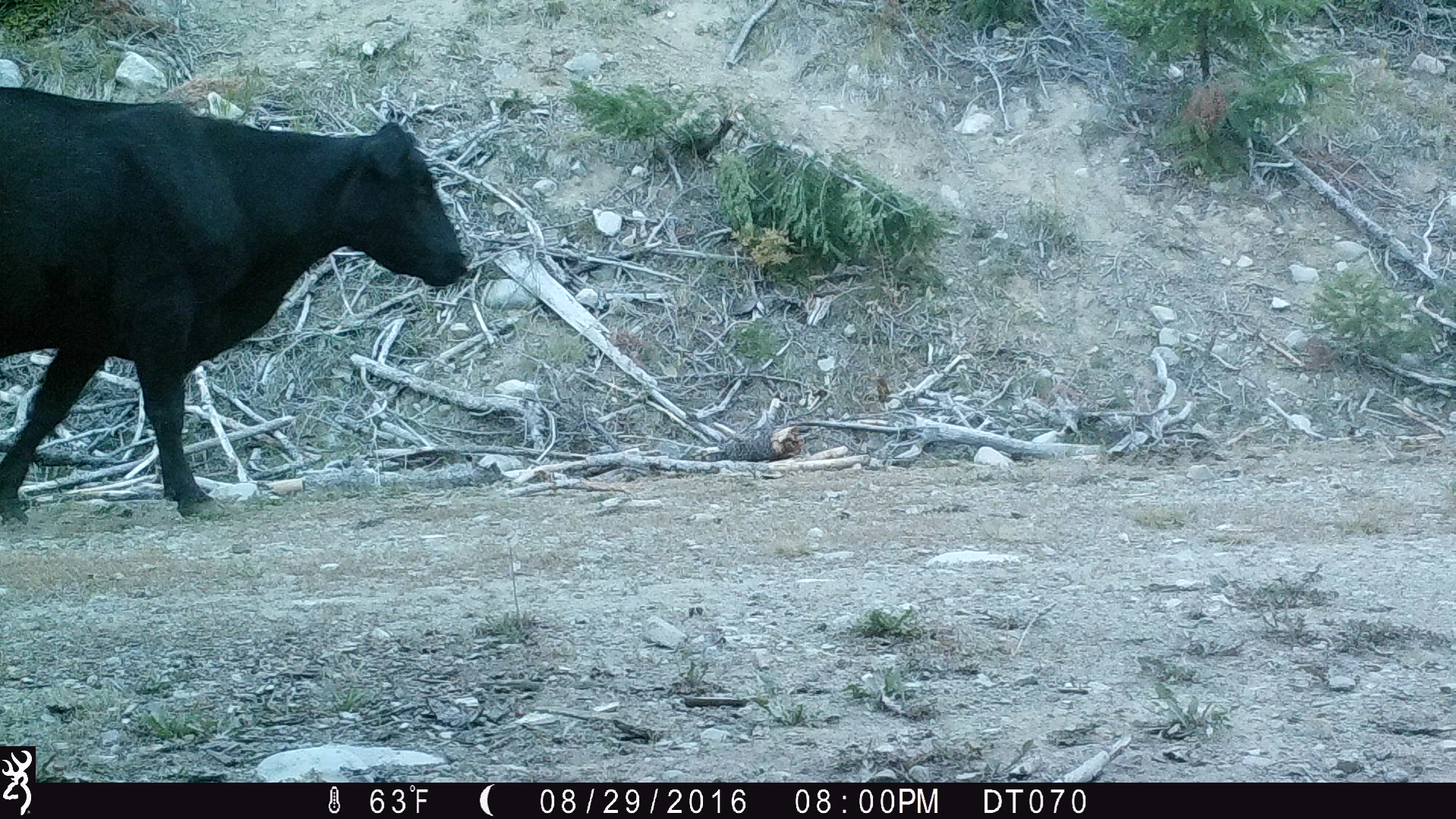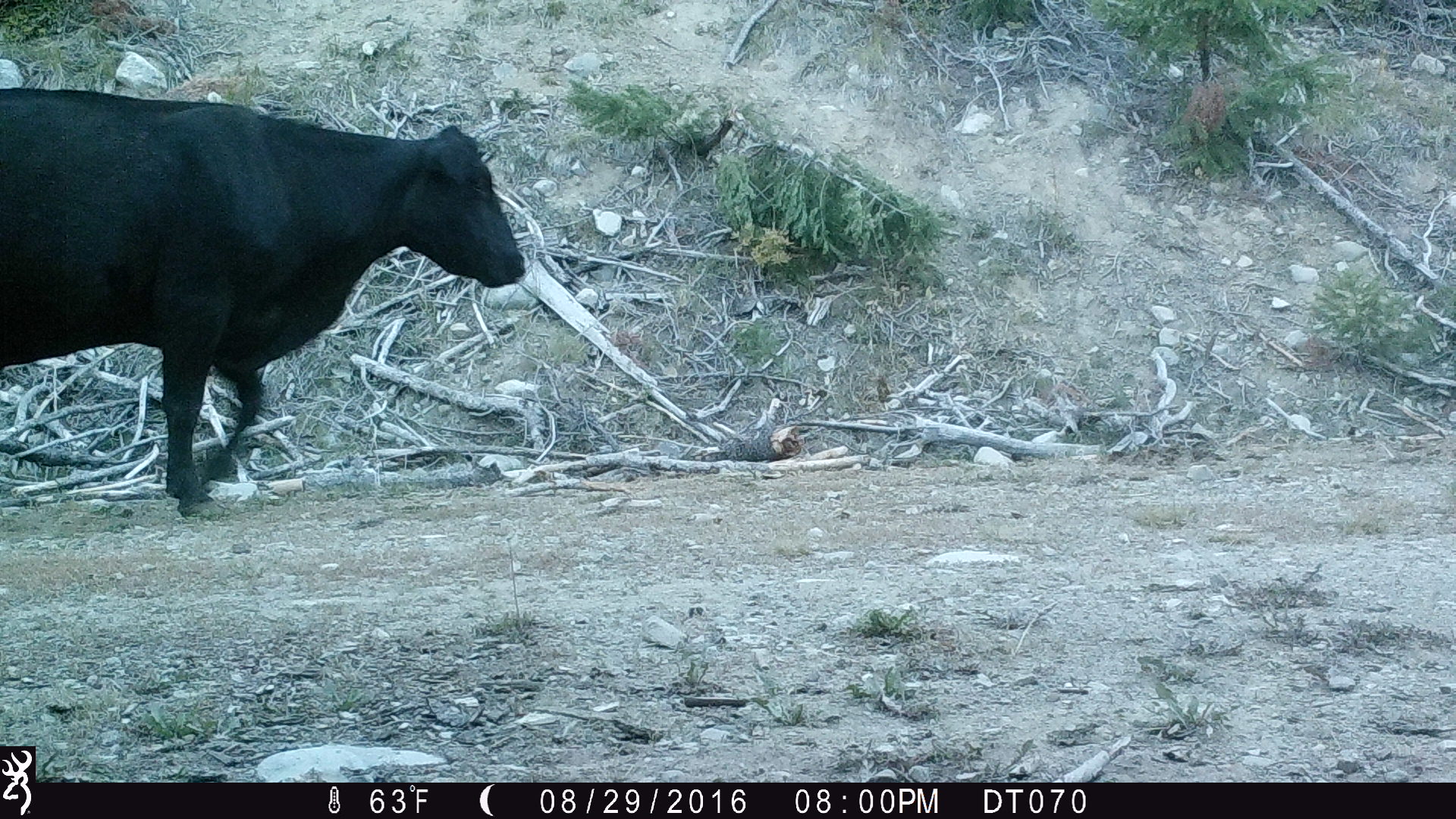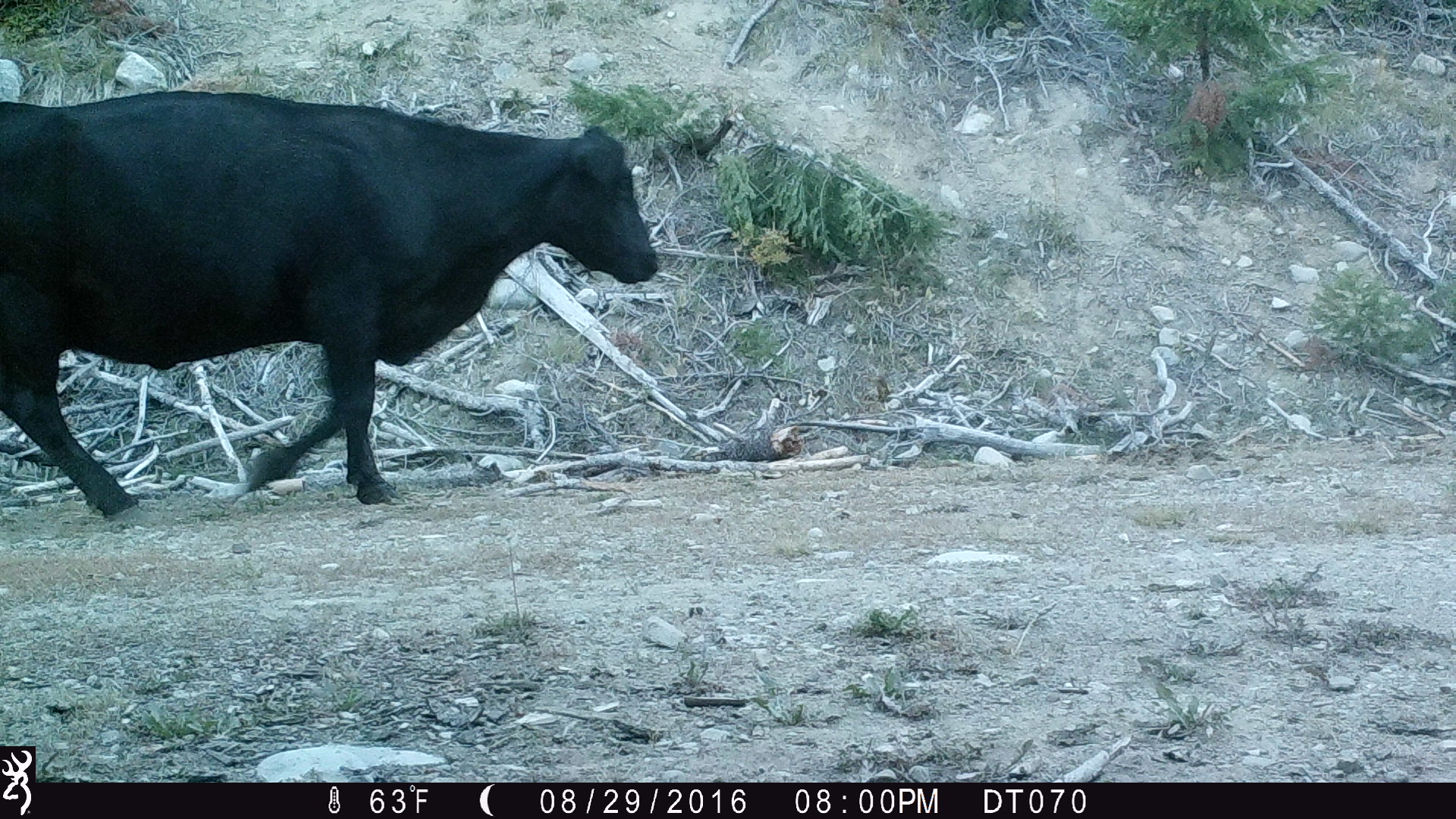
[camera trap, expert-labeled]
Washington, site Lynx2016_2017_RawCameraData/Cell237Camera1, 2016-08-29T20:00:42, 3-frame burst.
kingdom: Animalia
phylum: Chordata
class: Mammalia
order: Artiodactyla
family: Bovidae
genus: Bos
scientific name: Bos taurus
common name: domestic cattle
Domestic cattle (Bos taurus). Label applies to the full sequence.